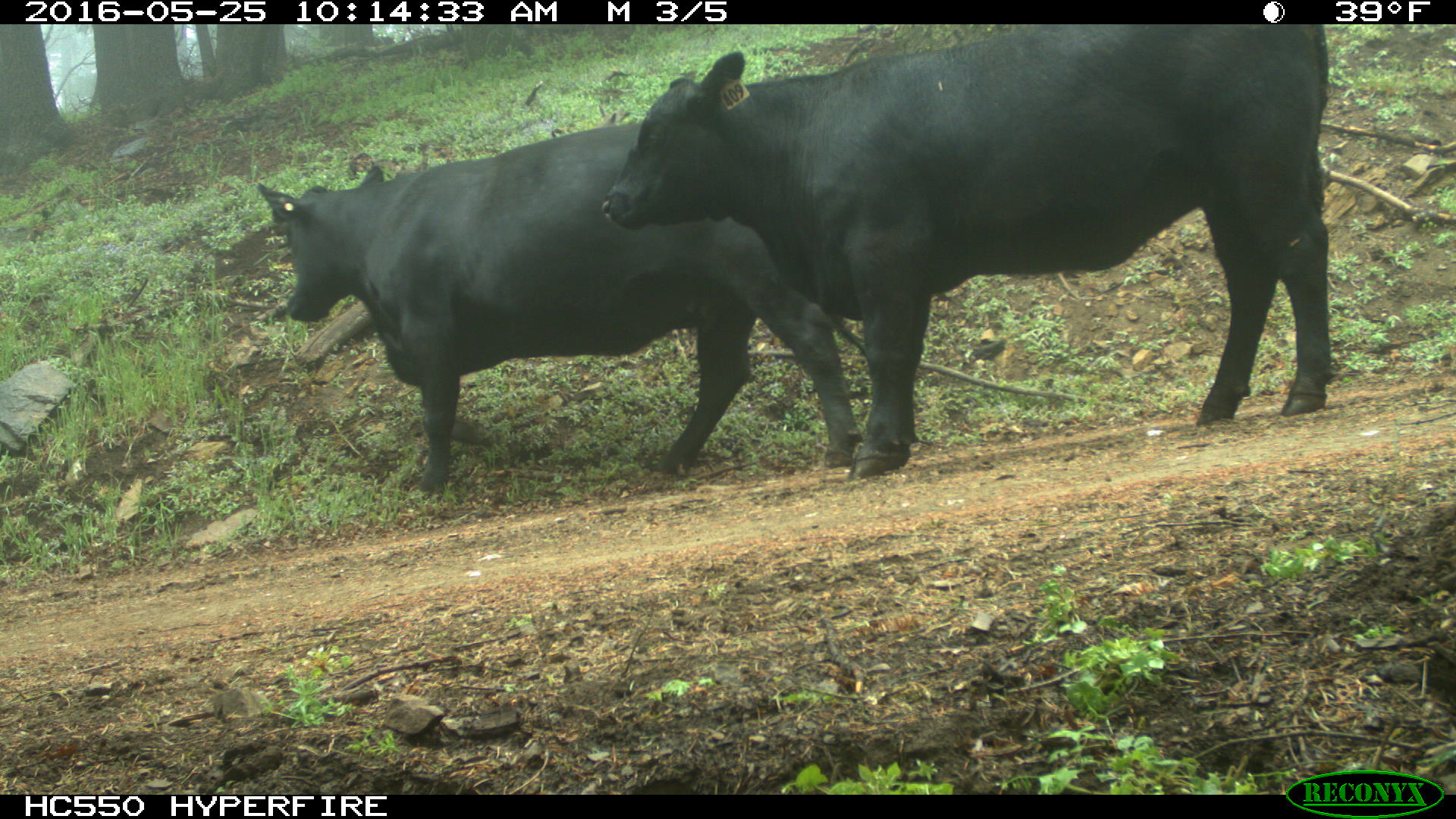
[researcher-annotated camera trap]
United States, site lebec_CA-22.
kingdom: Animalia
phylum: Chordata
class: Mammalia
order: Artiodactyla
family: Bovidae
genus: Bos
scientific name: Bos taurus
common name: domestic cow